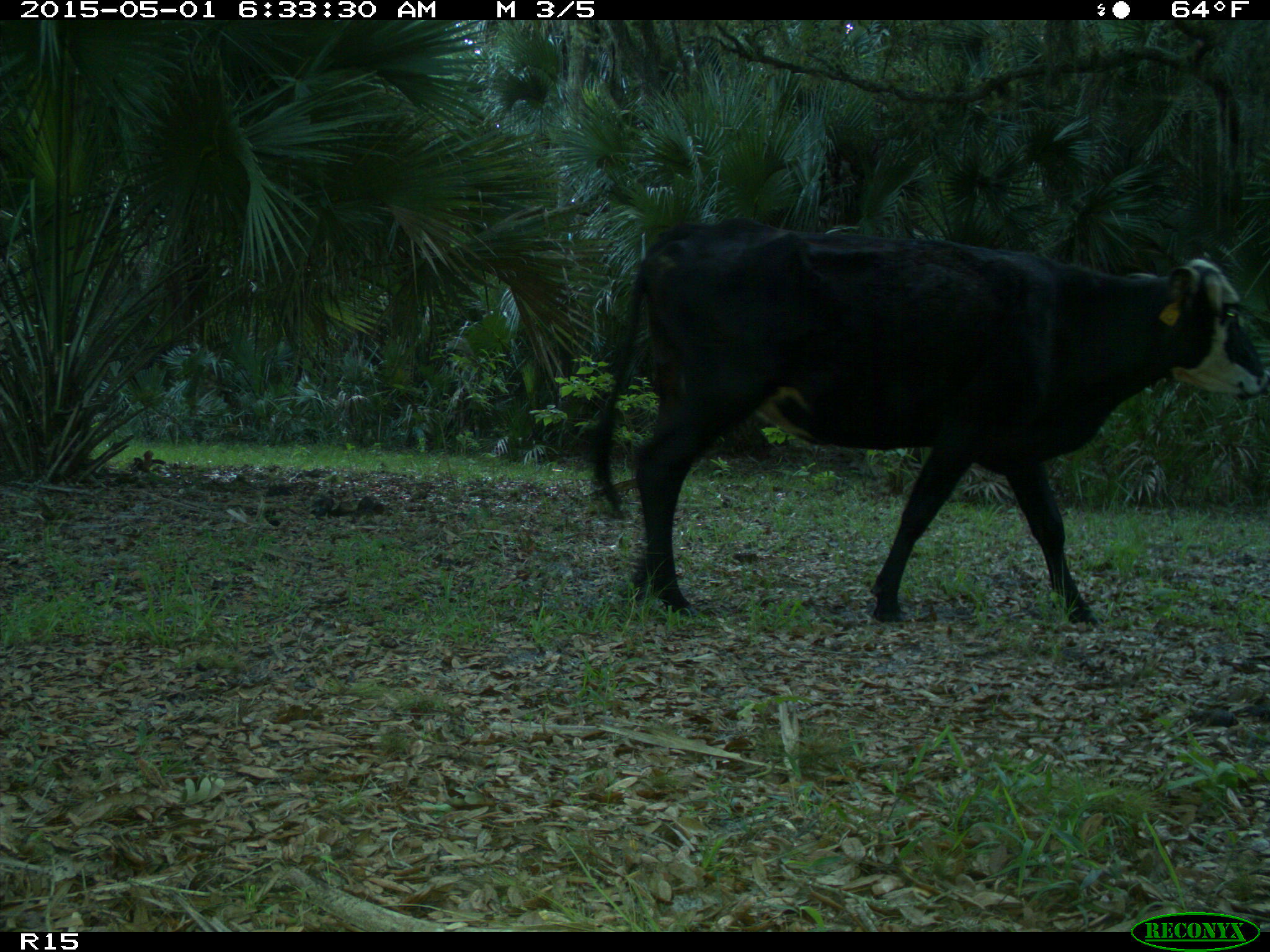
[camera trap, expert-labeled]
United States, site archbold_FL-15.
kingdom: Animalia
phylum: Chordata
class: Mammalia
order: Artiodactyla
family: Bovidae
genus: Bos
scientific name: Bos taurus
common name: domestic cow